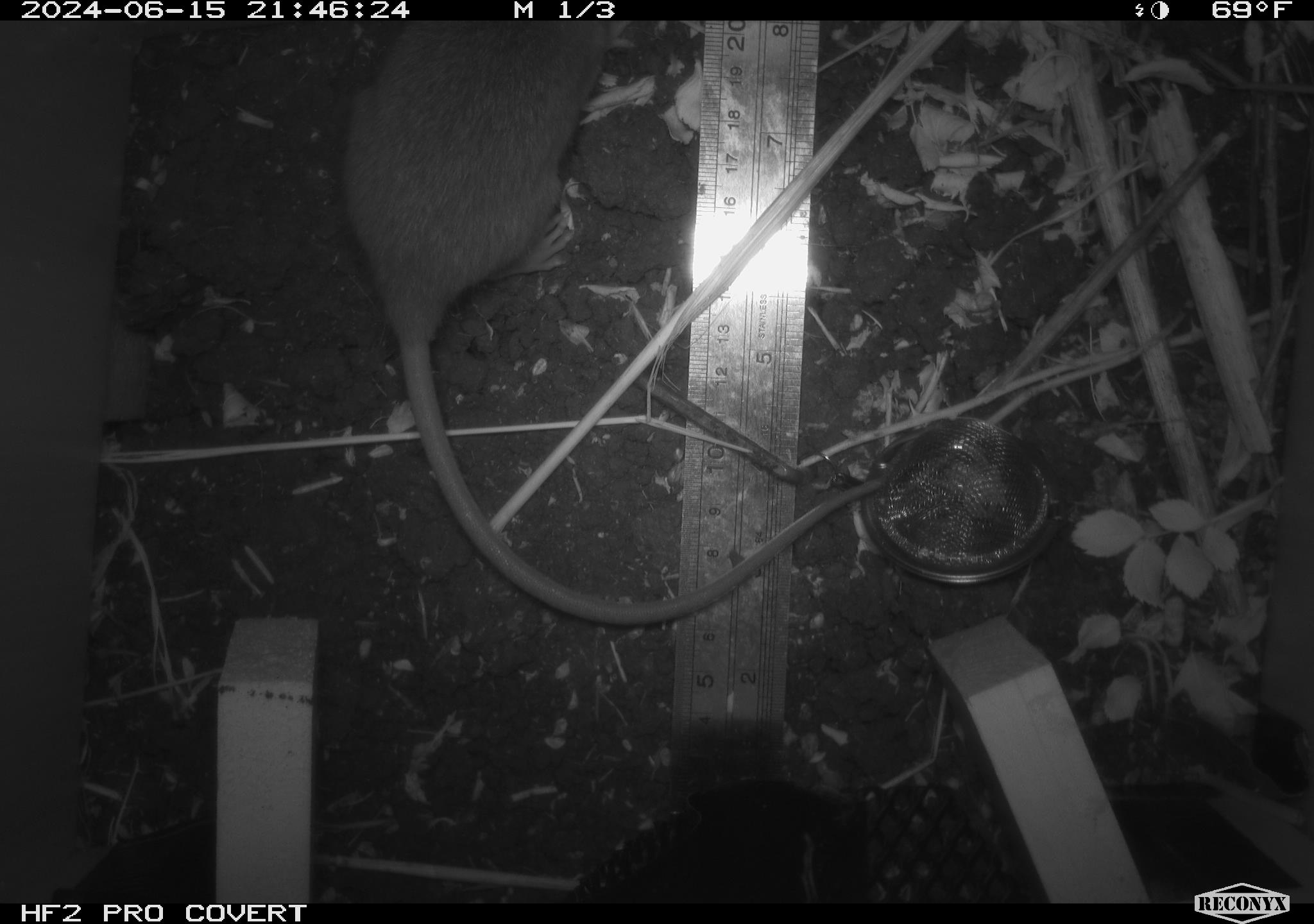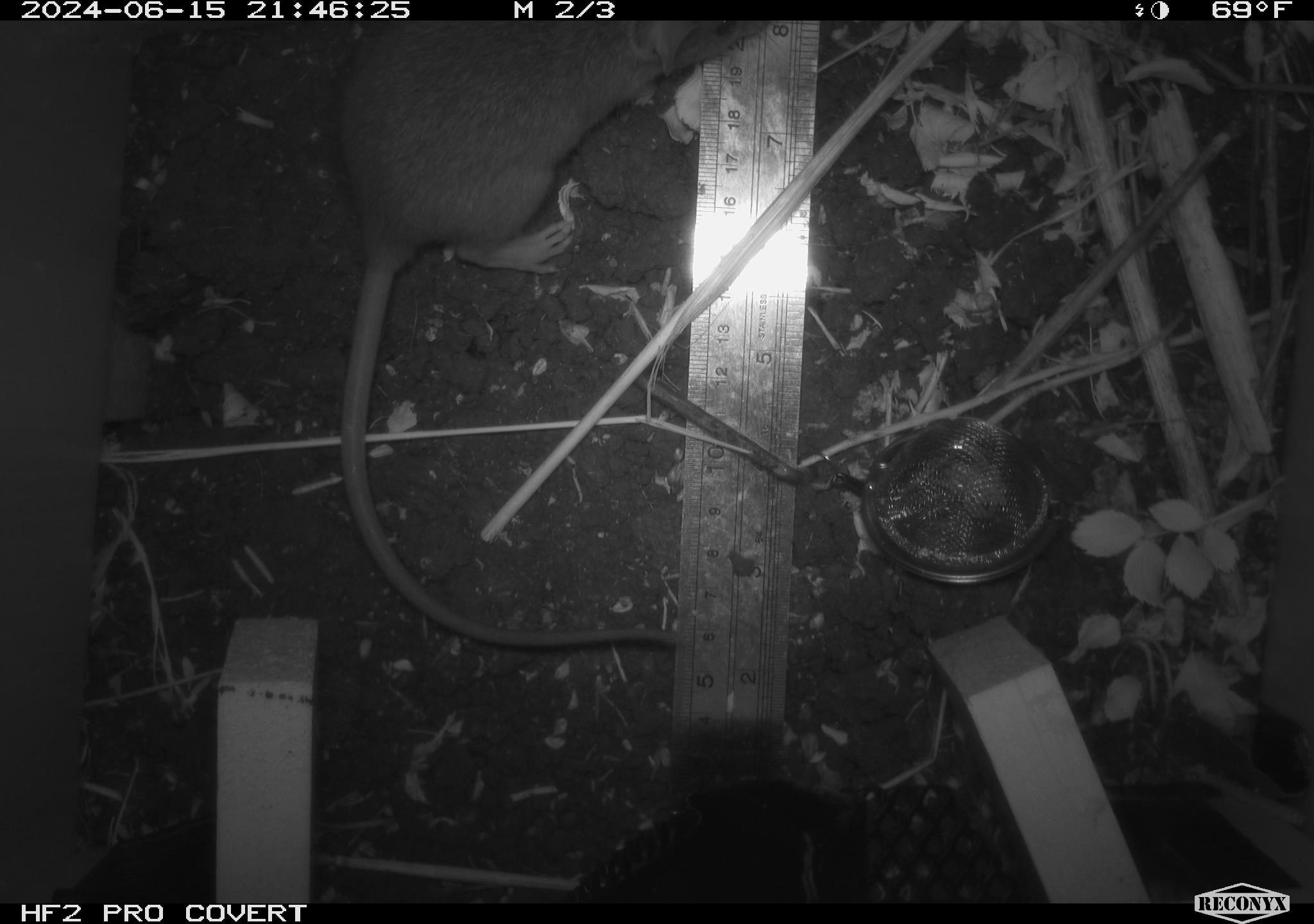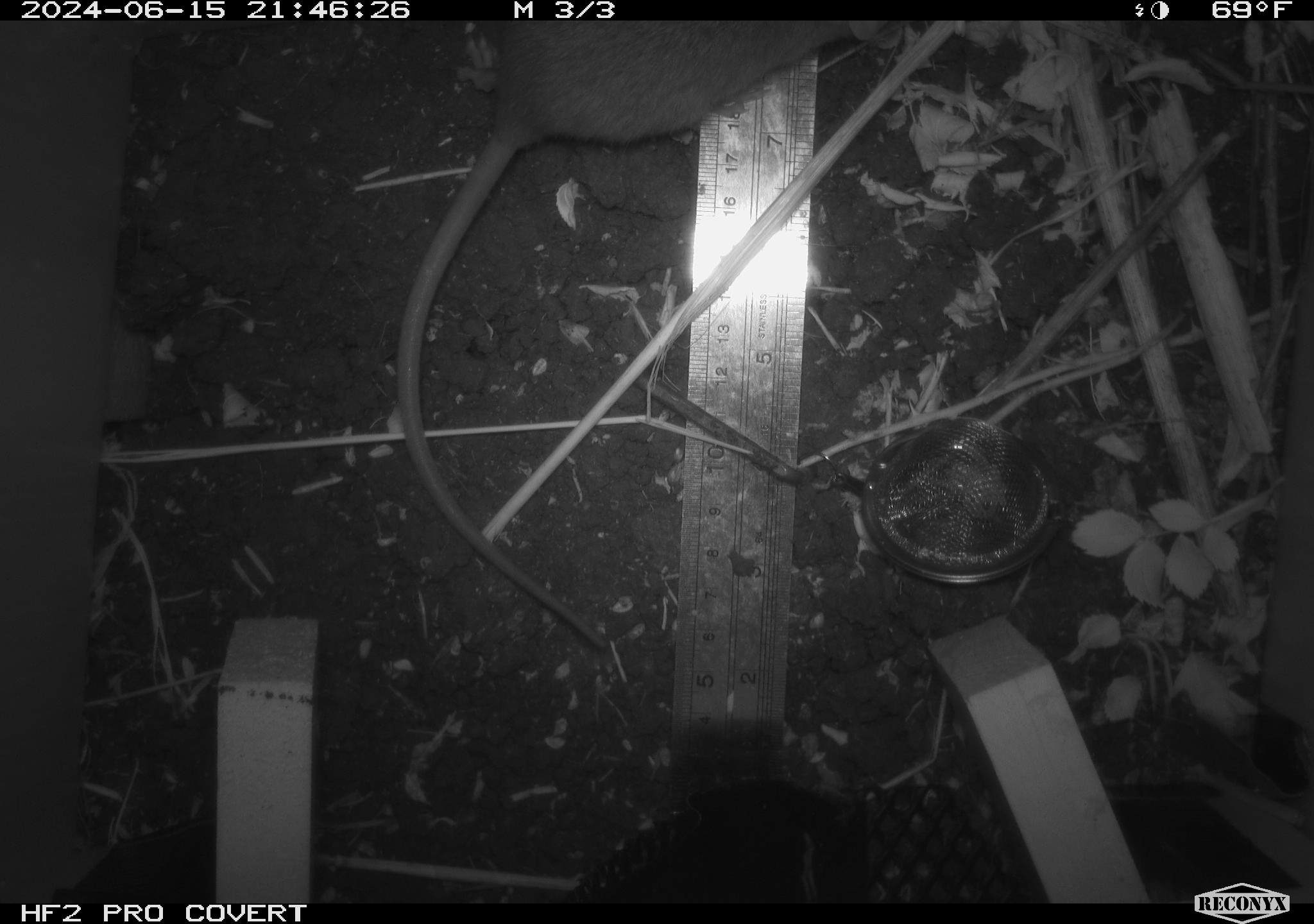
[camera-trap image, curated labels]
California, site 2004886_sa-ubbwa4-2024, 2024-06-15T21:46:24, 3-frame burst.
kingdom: Animalia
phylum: Chordata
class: Mammalia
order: Rodentia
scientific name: Rodentia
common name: woodrat or rat or mouse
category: woodrat or rat or mouse species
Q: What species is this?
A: Woodrat or rat or mouse species (woodrat or rat or mouse) (Rodentia).